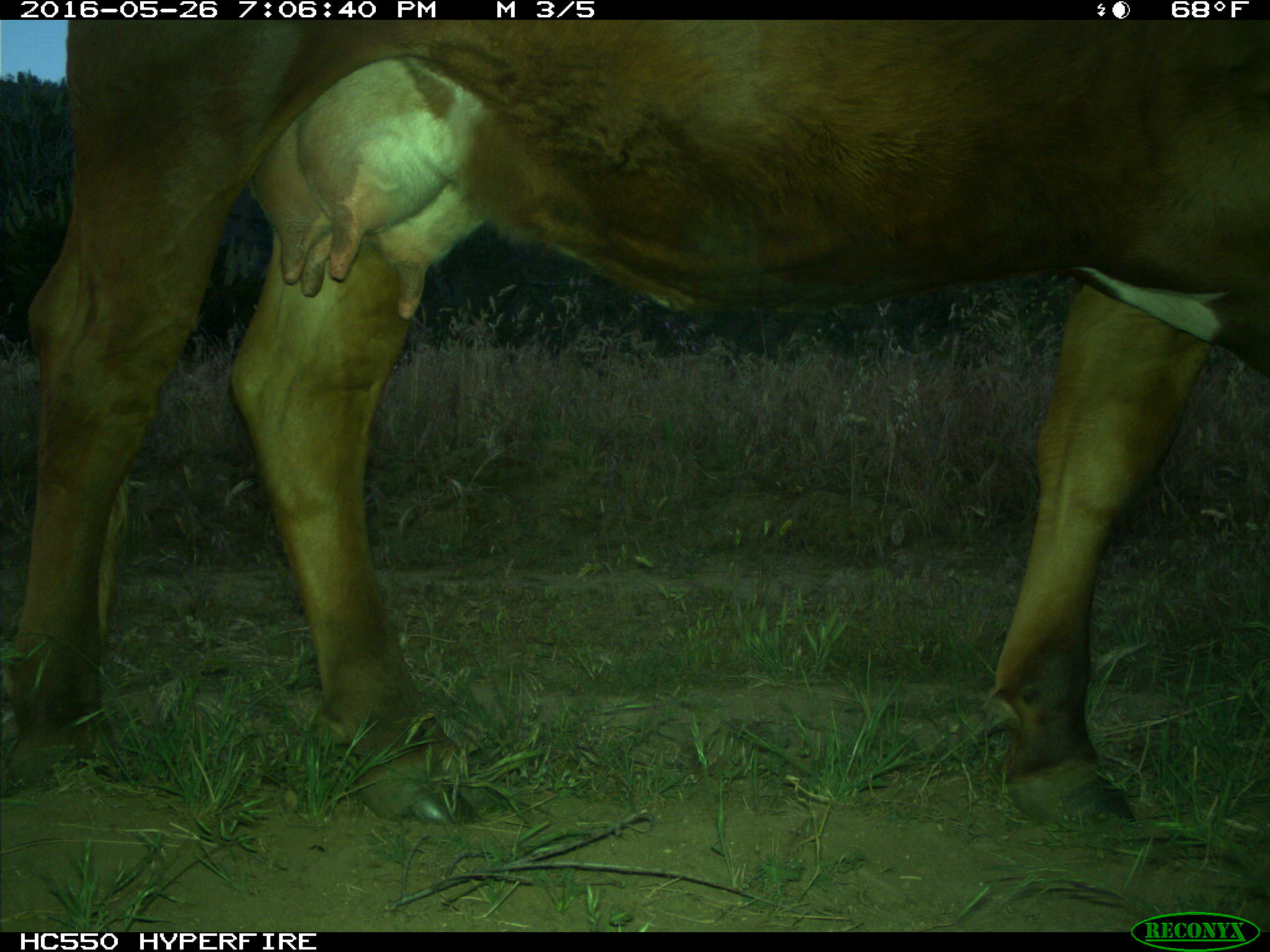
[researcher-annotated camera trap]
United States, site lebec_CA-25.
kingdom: Animalia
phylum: Chordata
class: Mammalia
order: Artiodactyla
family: Bovidae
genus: Bos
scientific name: Bos taurus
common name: domestic cow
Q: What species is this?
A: Bos taurus (domestic cow).